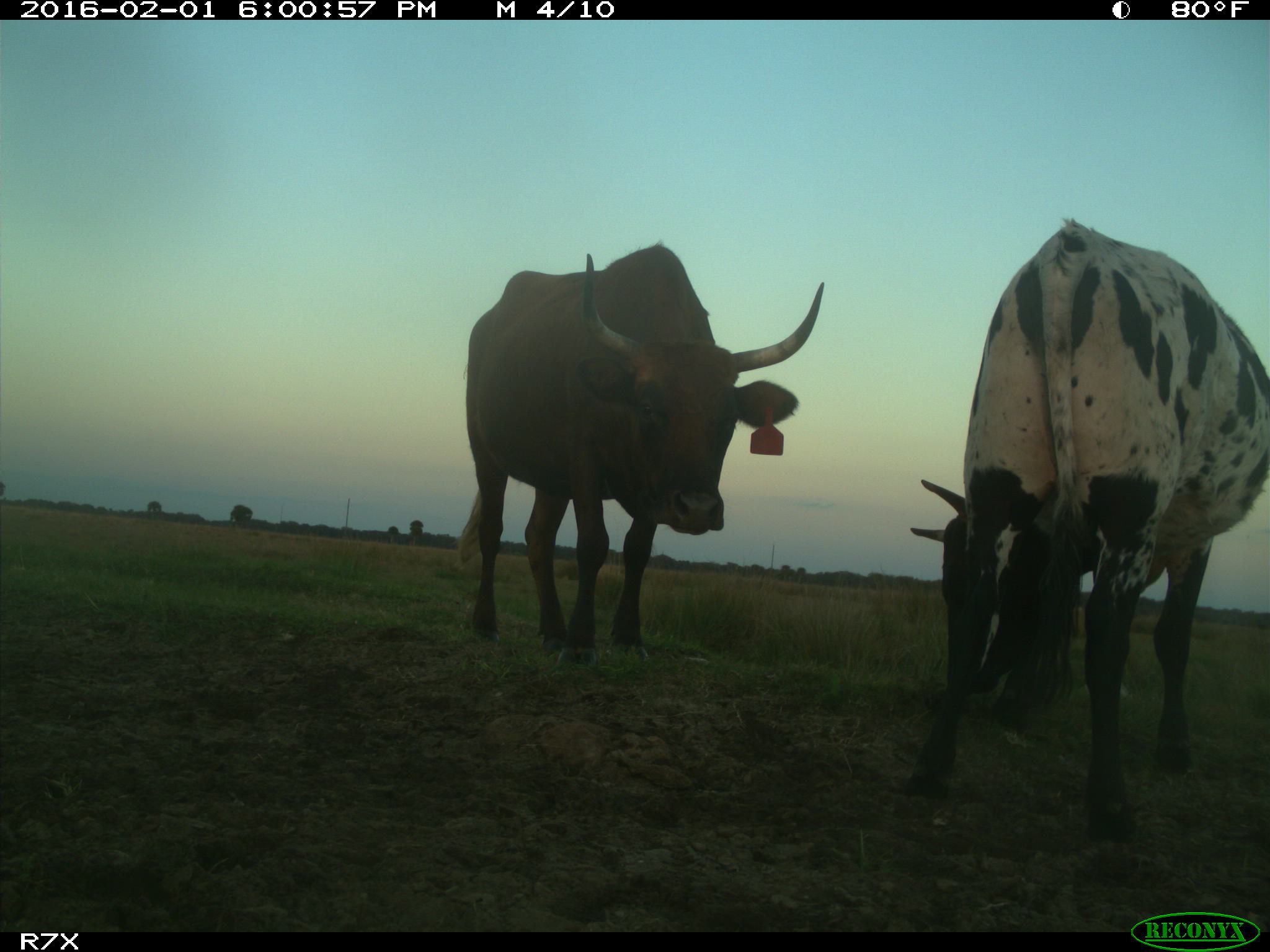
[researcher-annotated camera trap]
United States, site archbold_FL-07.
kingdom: Animalia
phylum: Chordata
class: Mammalia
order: Artiodactyla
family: Bovidae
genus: Bos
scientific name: Bos taurus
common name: domestic cow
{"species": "Bos taurus (domestic cow)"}